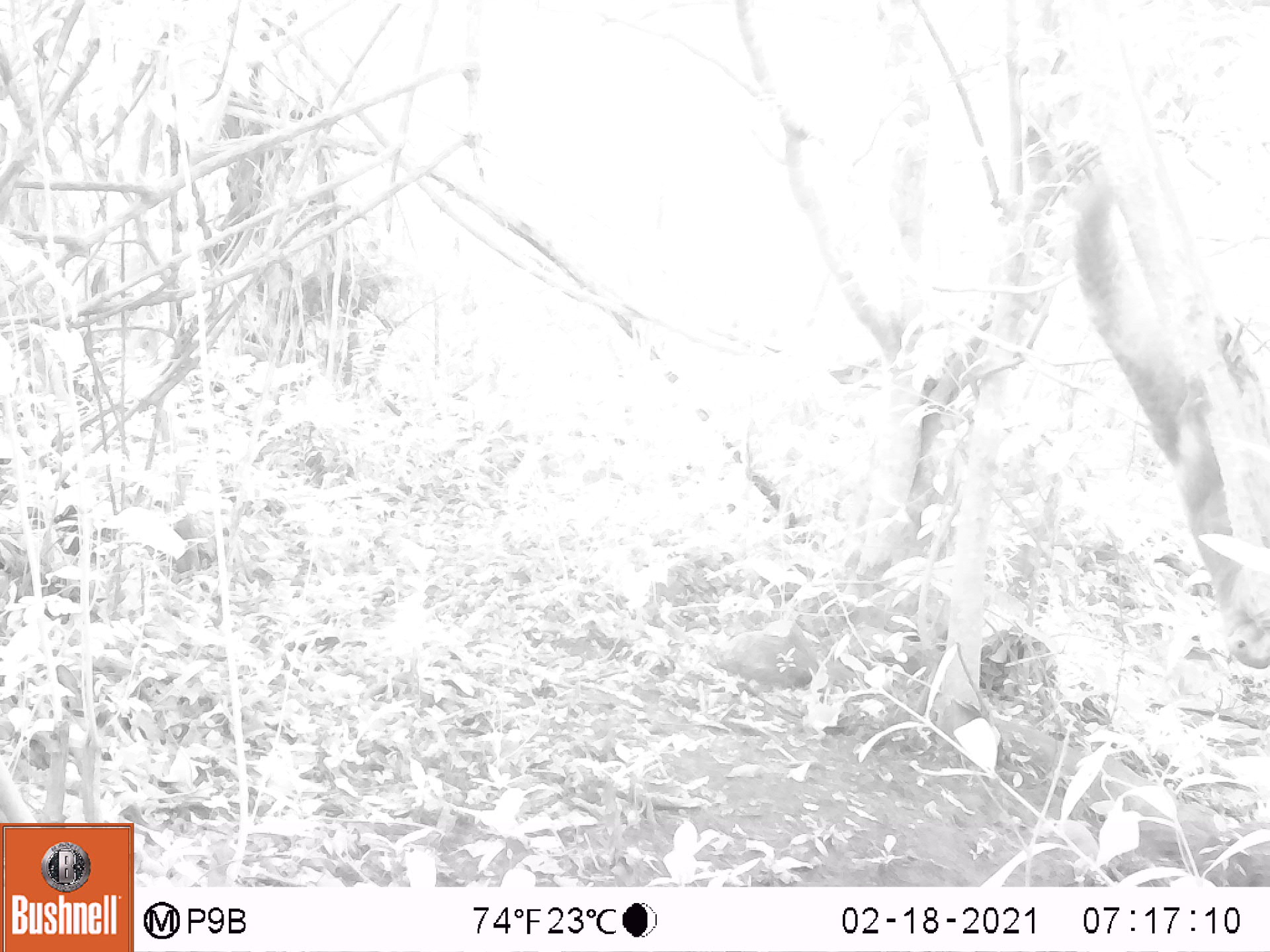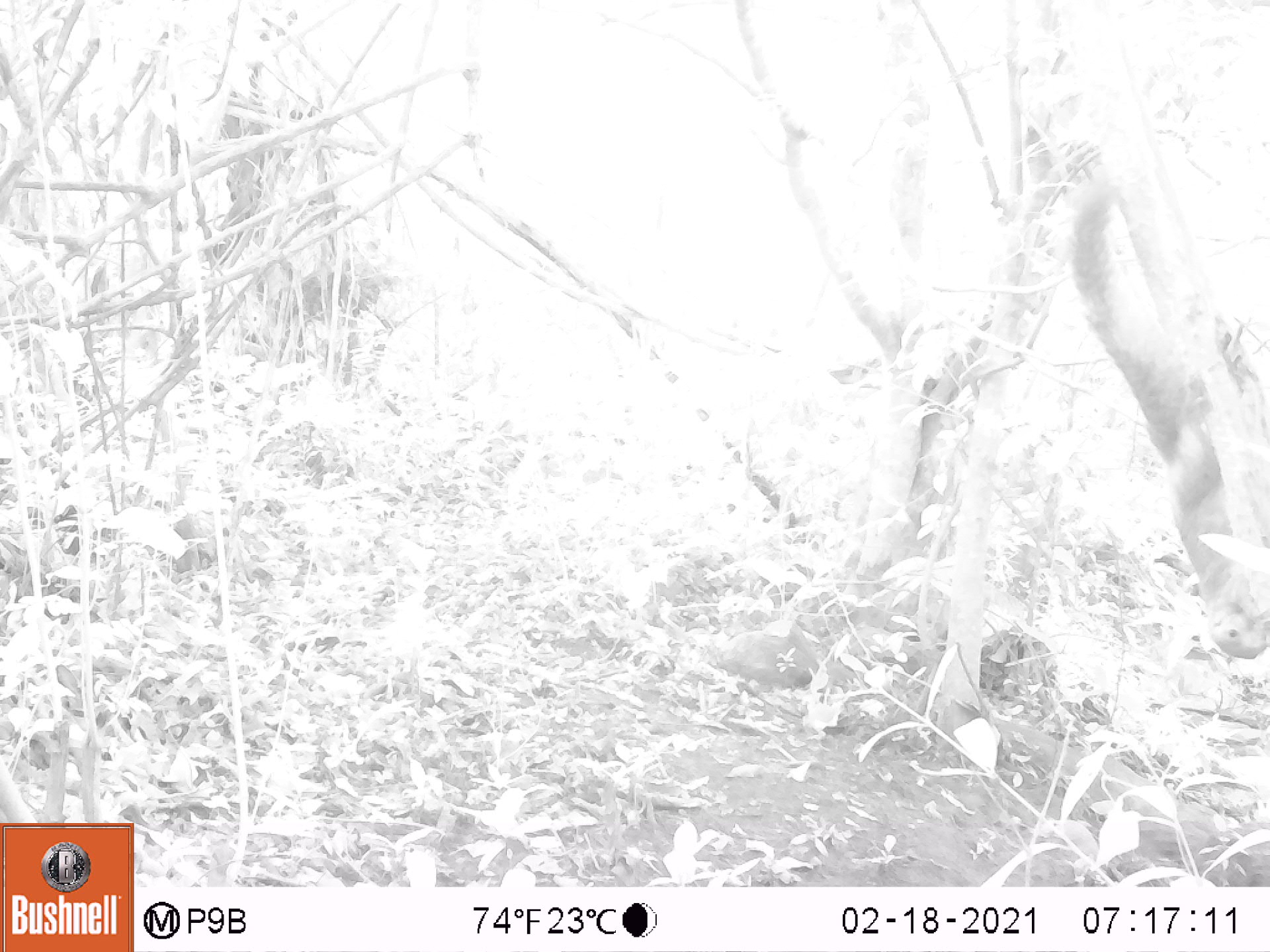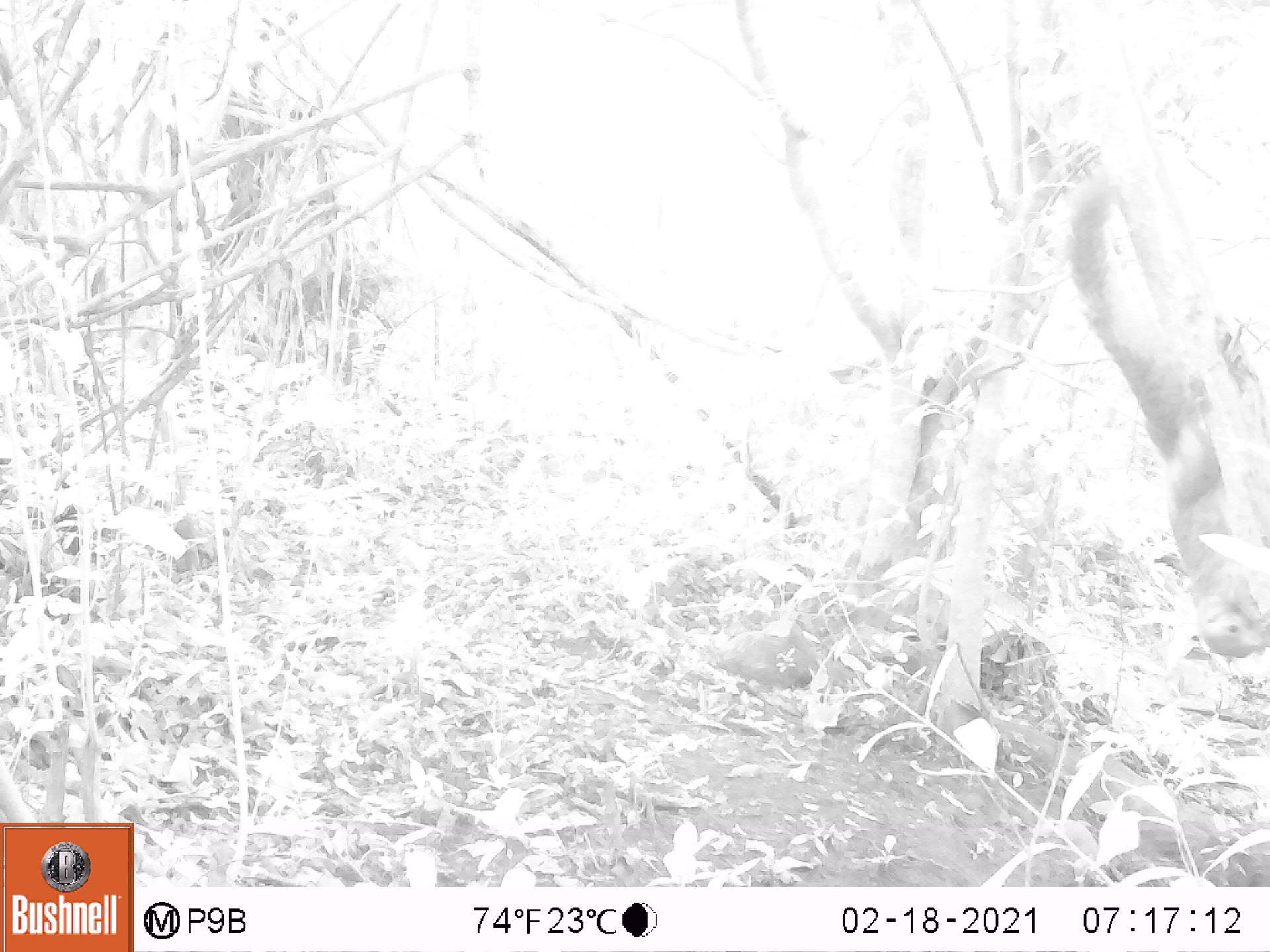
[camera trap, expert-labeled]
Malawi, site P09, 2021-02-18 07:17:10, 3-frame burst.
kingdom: Animalia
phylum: Chordata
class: Mammalia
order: Rodentia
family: Sciuridae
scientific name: Sciuridae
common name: squirrel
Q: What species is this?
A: Squirrel (Sciuridae).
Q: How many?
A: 1.